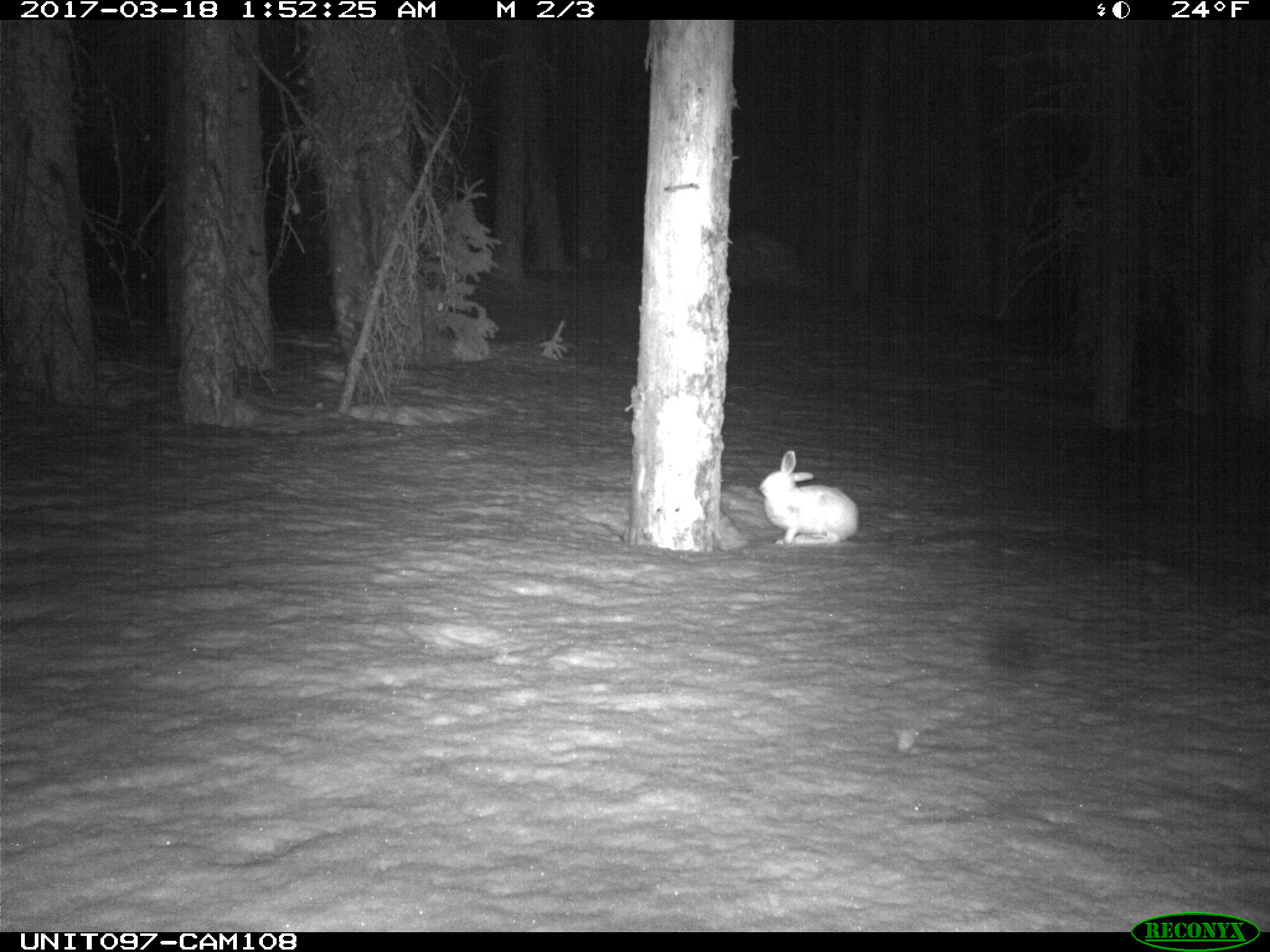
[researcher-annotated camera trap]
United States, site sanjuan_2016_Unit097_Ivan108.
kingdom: Animalia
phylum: Chordata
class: Mammalia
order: Lagomorpha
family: Leporidae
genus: Lepus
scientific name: Lepus americanus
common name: snowshoe hare